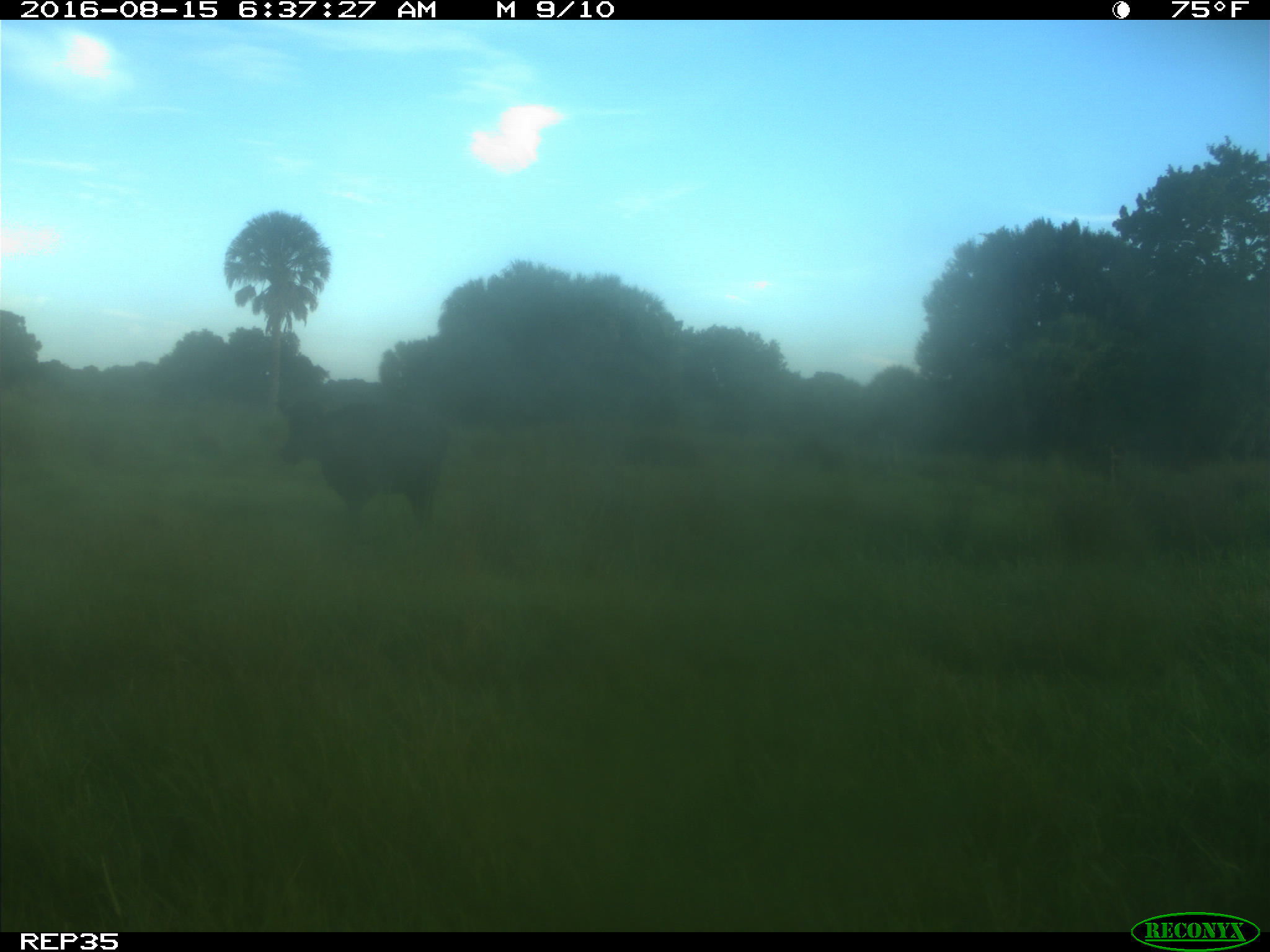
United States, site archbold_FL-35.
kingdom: Animalia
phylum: Chordata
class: Mammalia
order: Artiodactyla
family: Bovidae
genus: Bos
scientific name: Bos taurus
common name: domestic cow